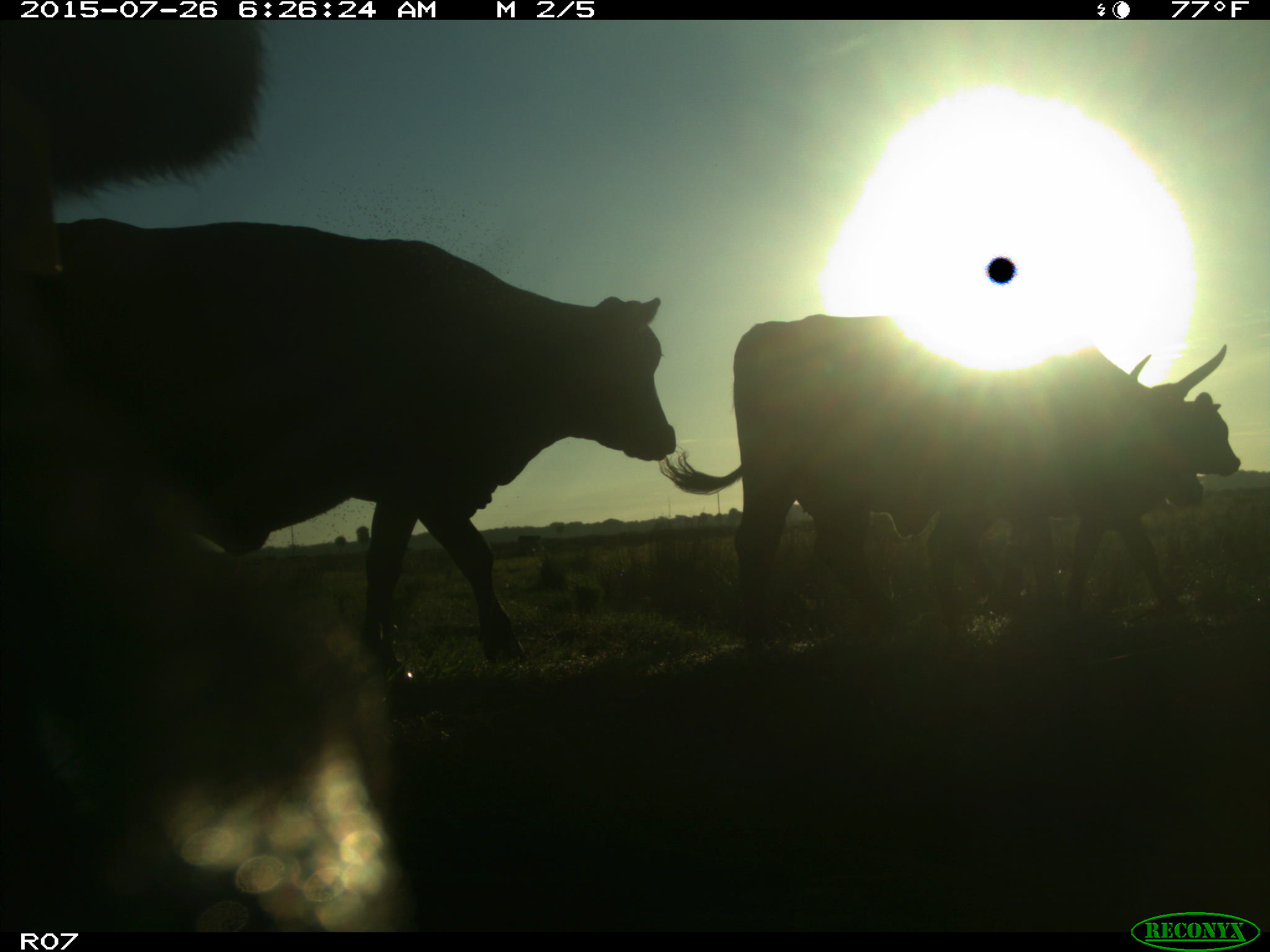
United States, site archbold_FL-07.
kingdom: Animalia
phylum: Chordata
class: Mammalia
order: Artiodactyla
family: Bovidae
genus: Bos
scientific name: Bos taurus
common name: domestic cow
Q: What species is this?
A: Bos taurus (domestic cow).